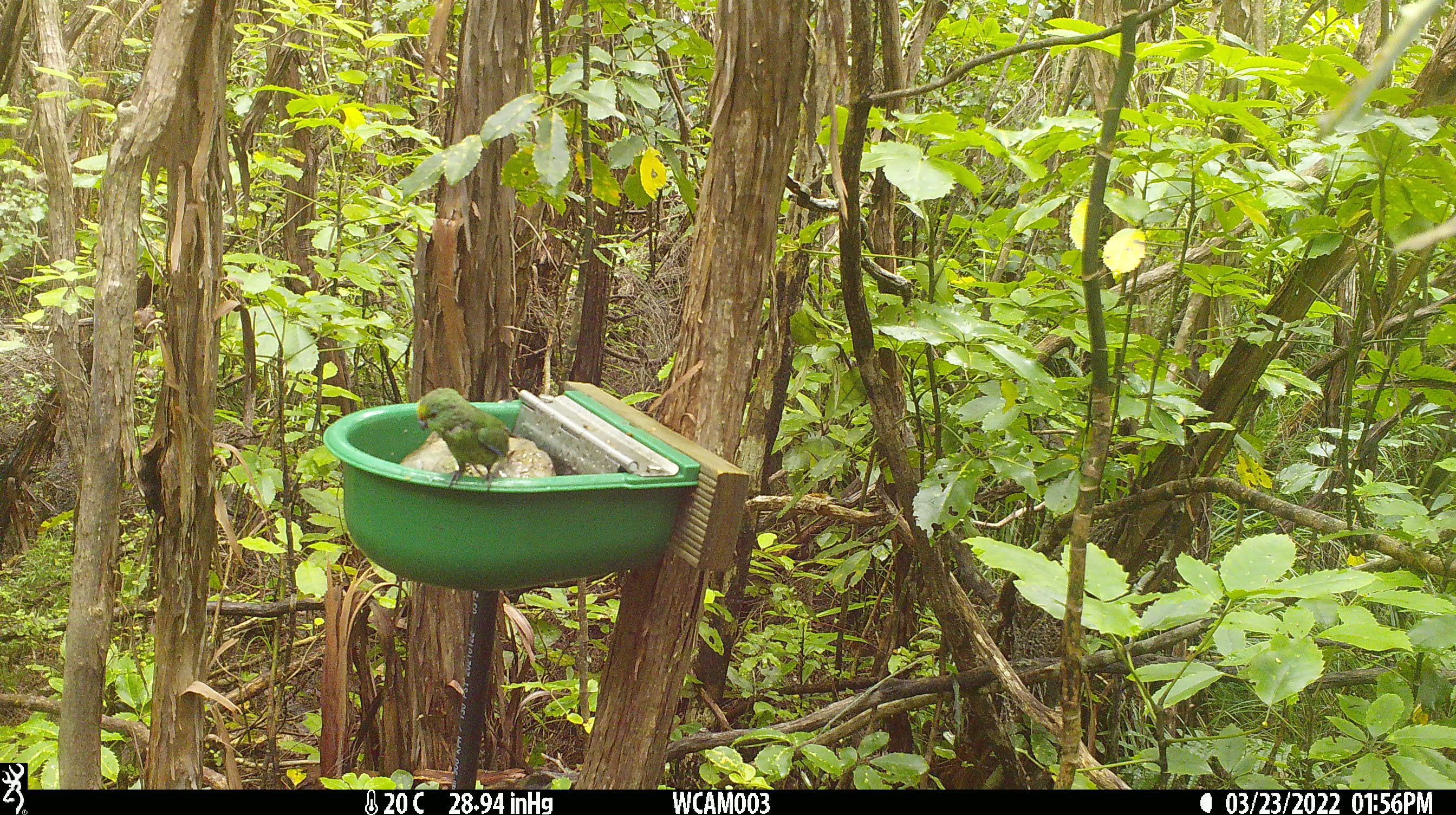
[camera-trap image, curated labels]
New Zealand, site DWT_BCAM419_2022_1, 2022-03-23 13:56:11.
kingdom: Animalia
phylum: Chordata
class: Aves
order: Psittaciformes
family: Psittaculidae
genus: Cyanoramphus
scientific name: Cyanoramphus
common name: parakeet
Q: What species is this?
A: Parakeet (Cyanoramphus).